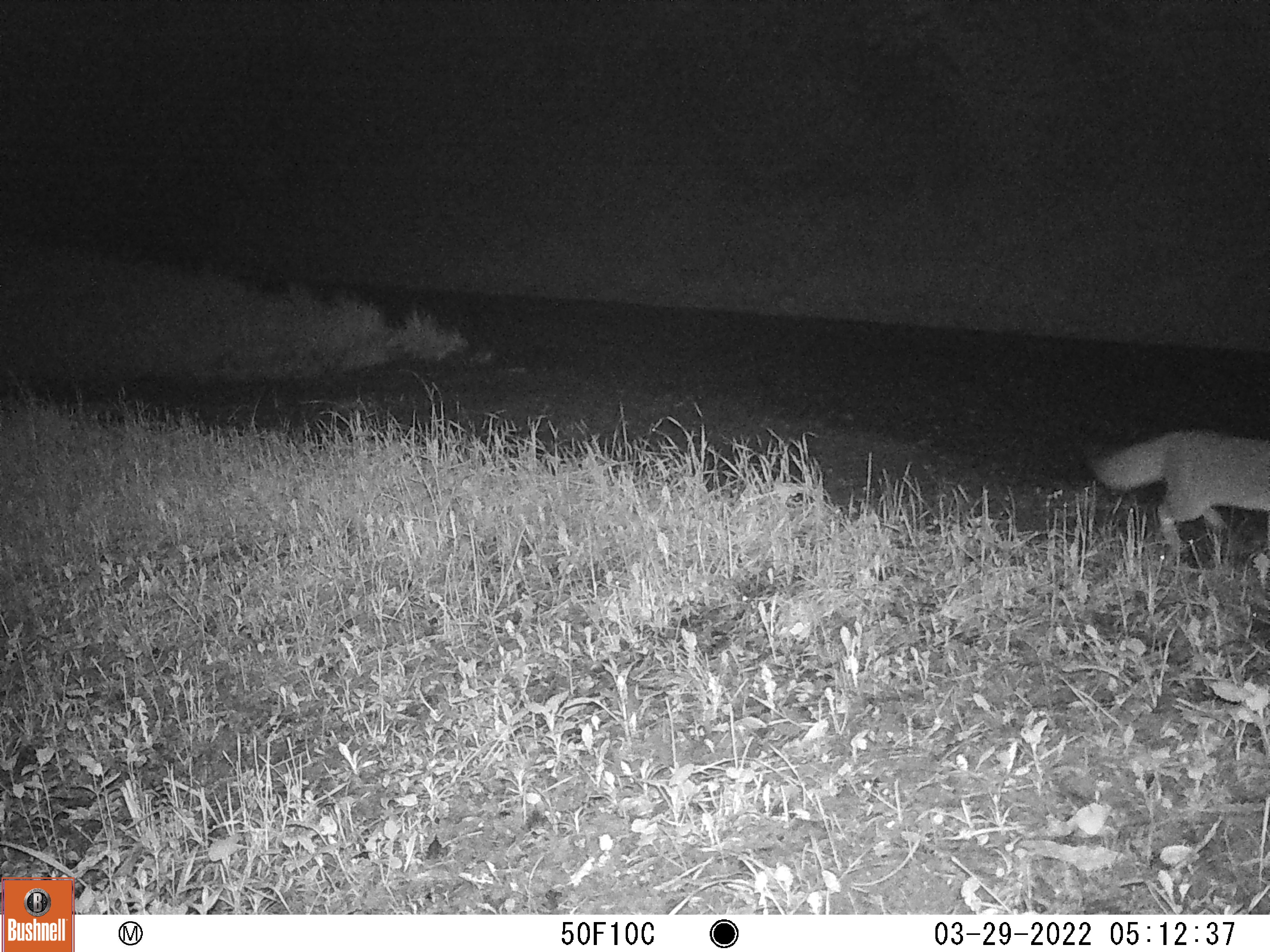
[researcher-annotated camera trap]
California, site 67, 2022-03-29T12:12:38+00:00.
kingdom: Animalia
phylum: Chordata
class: Mammalia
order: Carnivora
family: Canidae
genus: Urocyon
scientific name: Urocyon cinereoargenteus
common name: gray fox